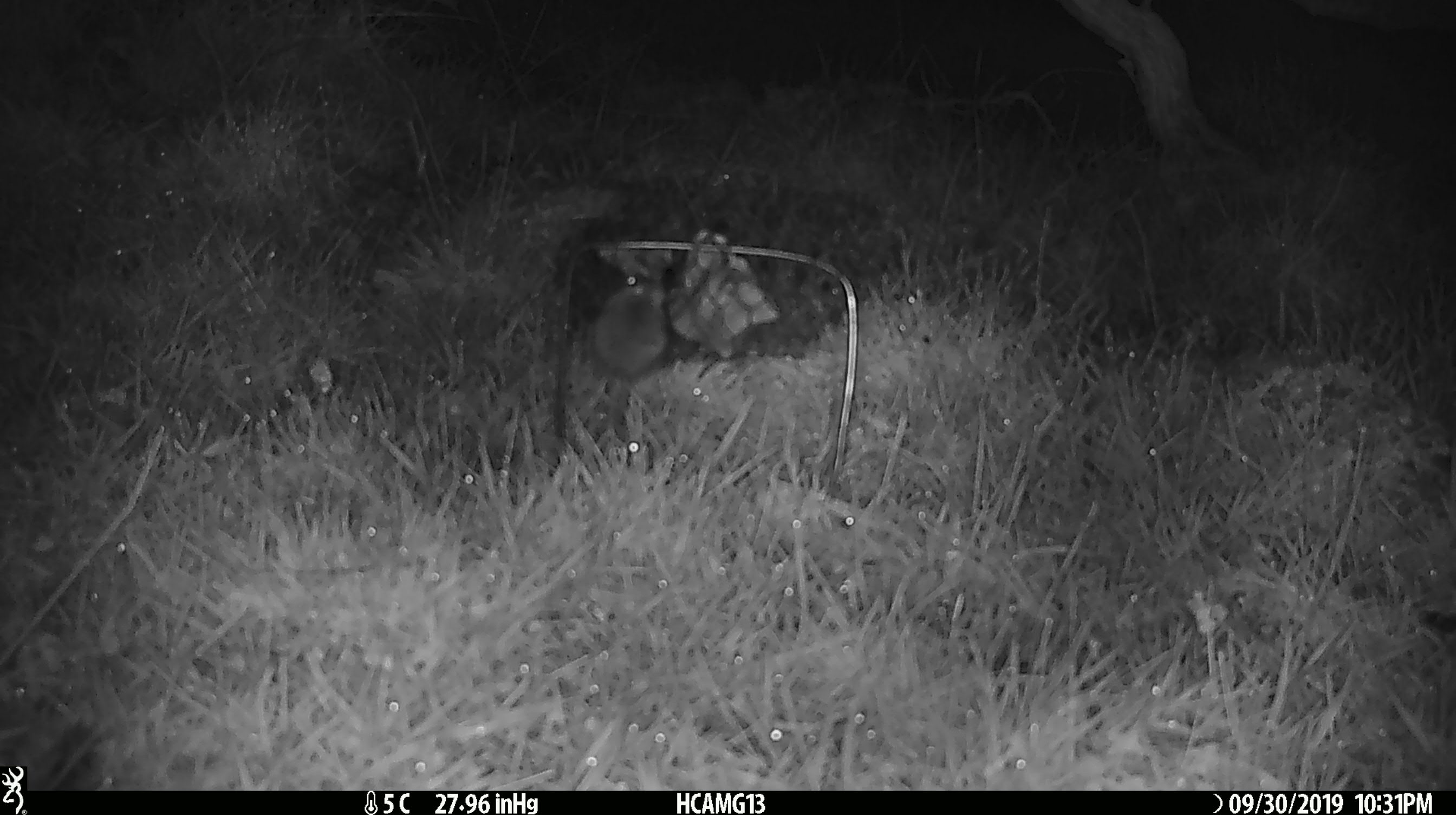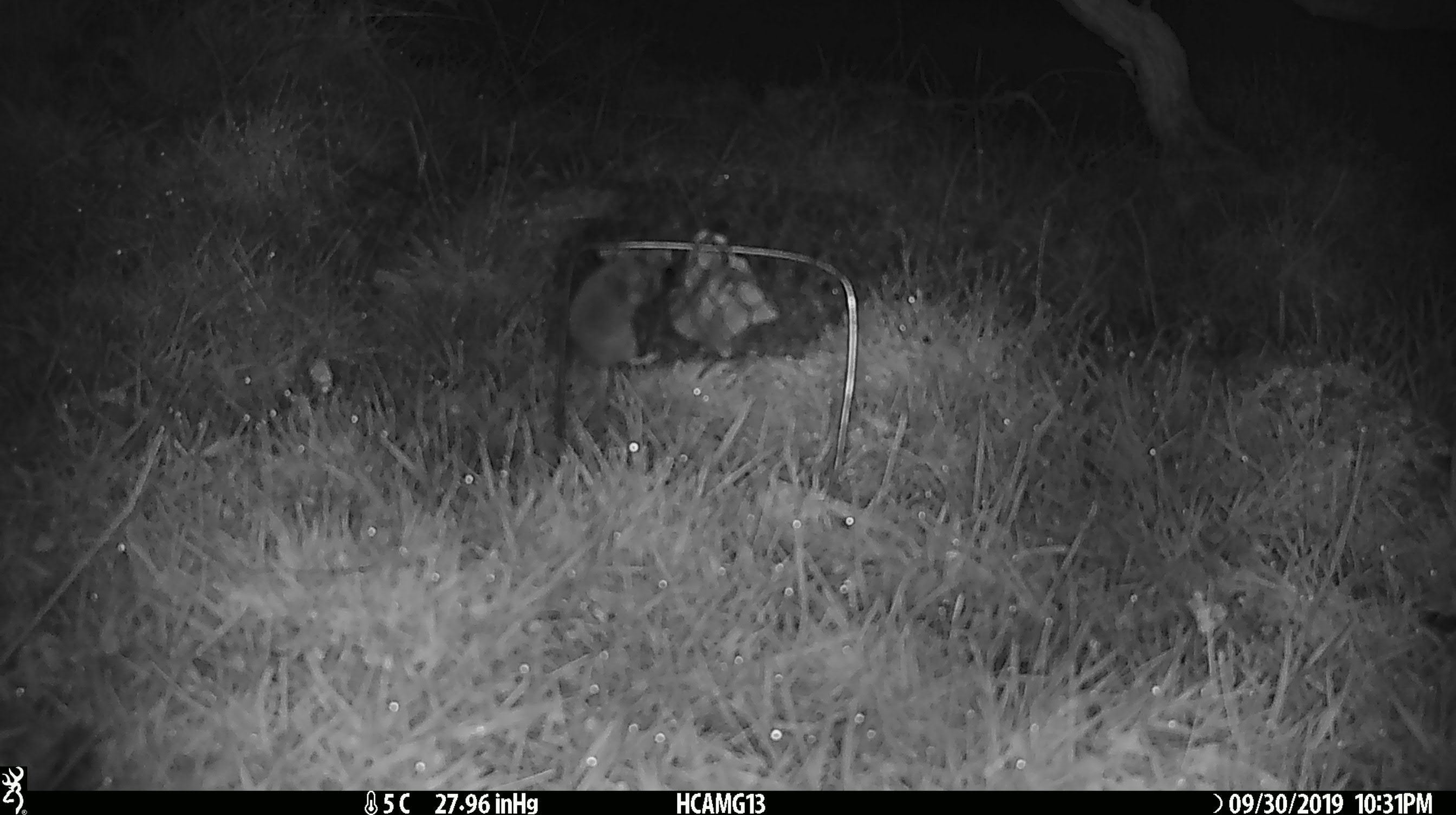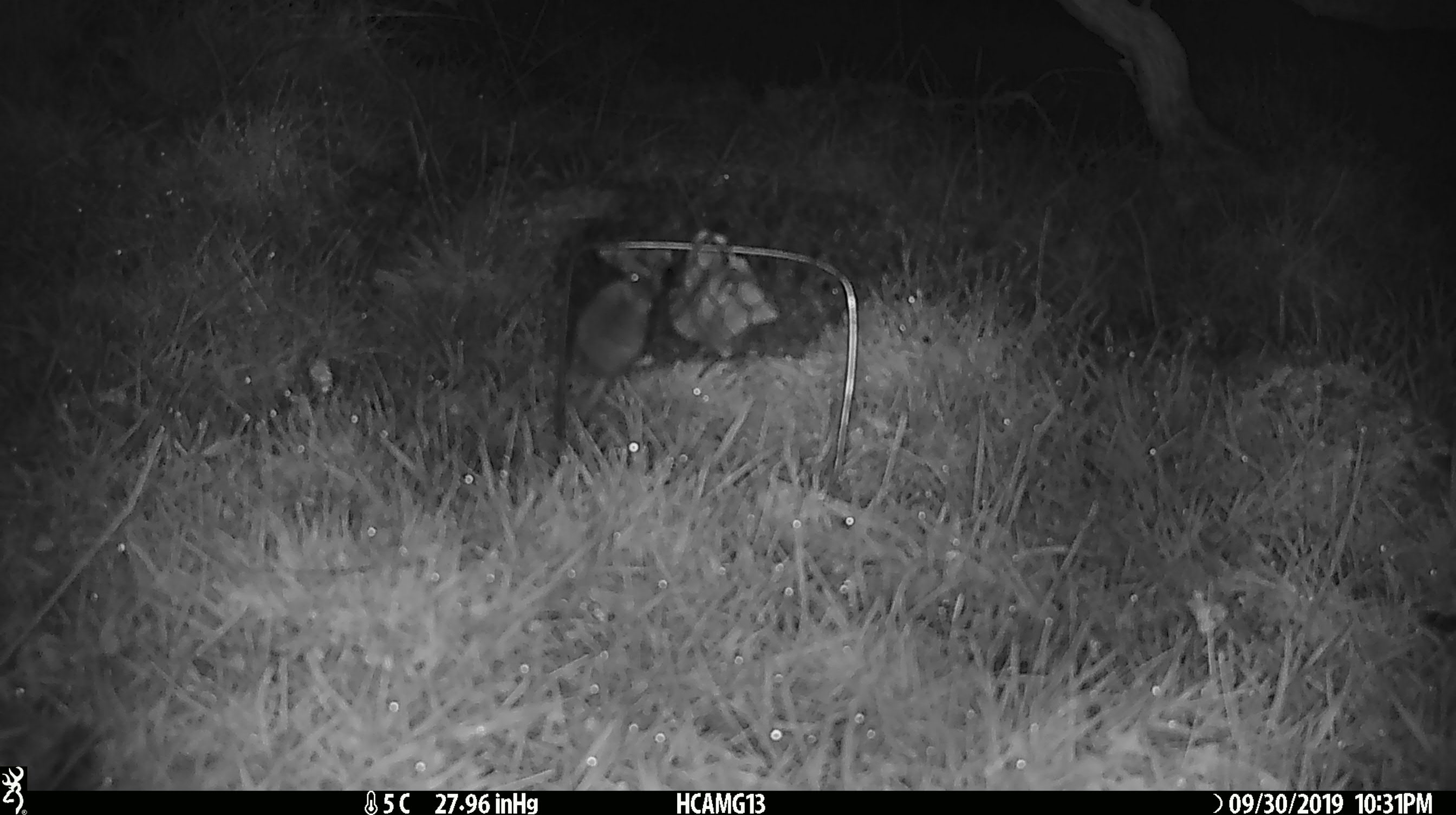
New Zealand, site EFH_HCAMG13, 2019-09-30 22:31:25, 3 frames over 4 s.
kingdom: Animalia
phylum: Chordata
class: Mammalia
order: Rodentia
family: Muridae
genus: Mus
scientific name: Mus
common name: mouse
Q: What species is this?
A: Mouse (Mus).